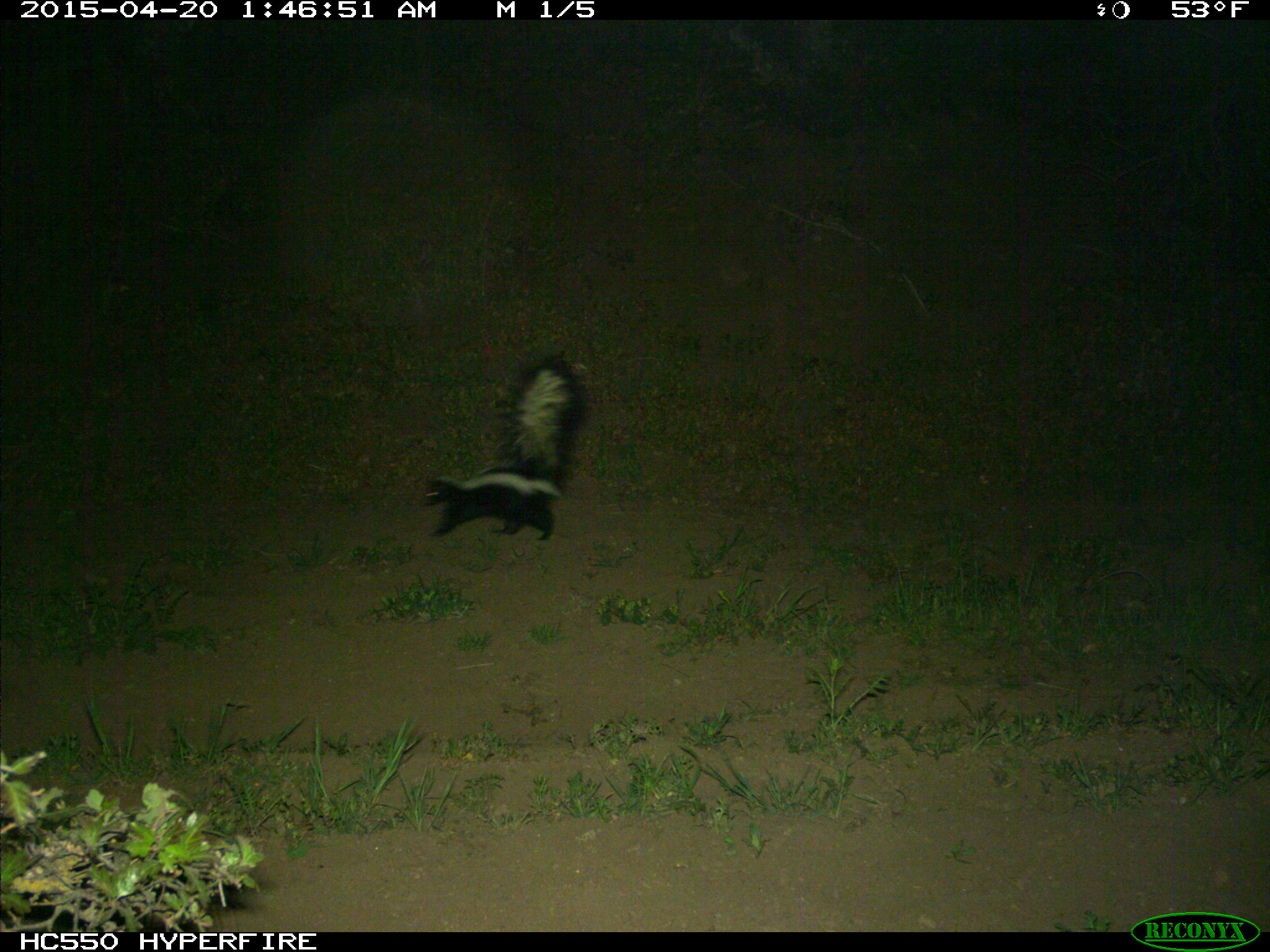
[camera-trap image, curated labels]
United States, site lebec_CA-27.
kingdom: Animalia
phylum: Chordata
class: Mammalia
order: Carnivora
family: Mephitidae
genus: Mephitis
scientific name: Mephitis mephitis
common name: striped skunk